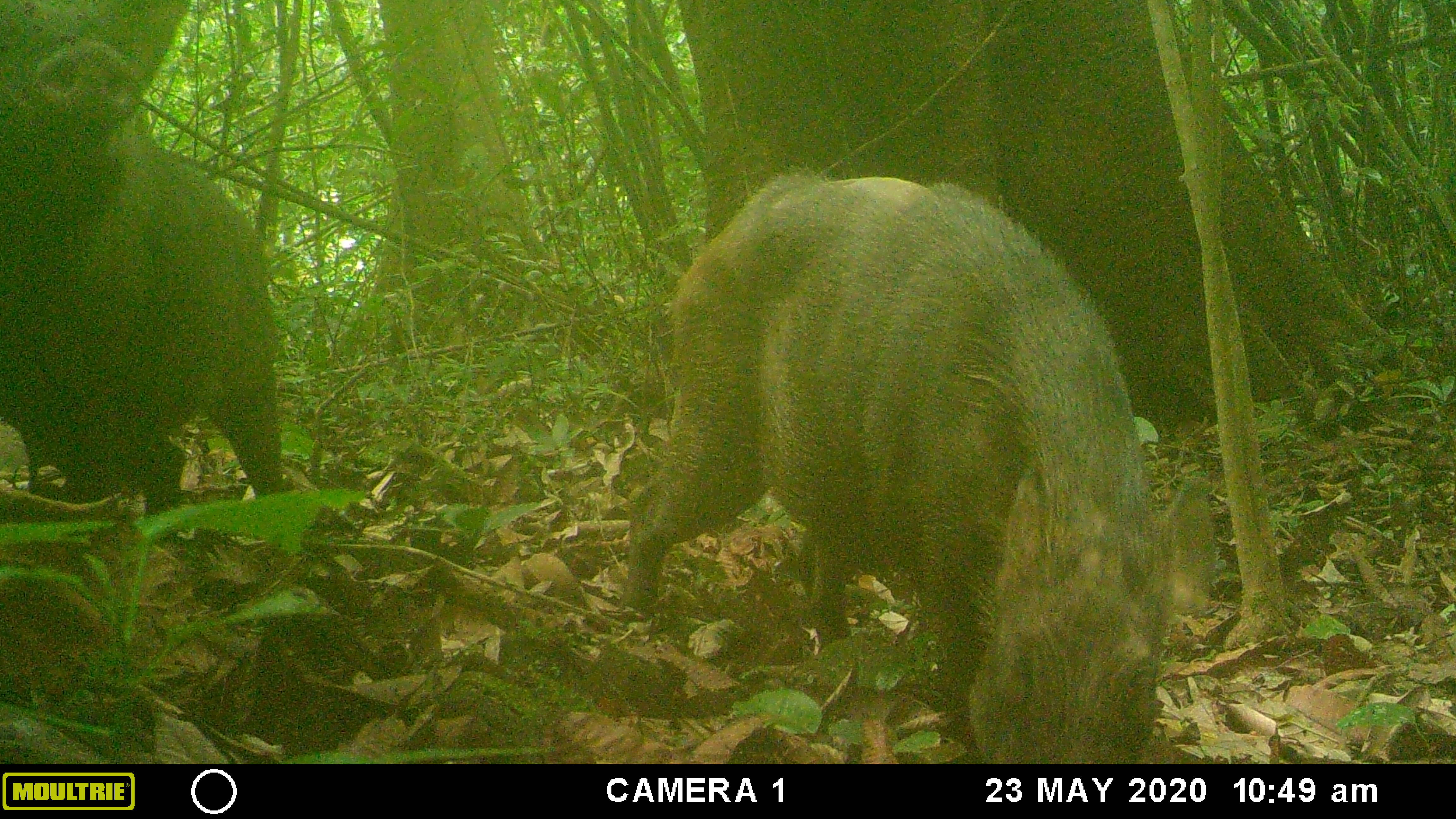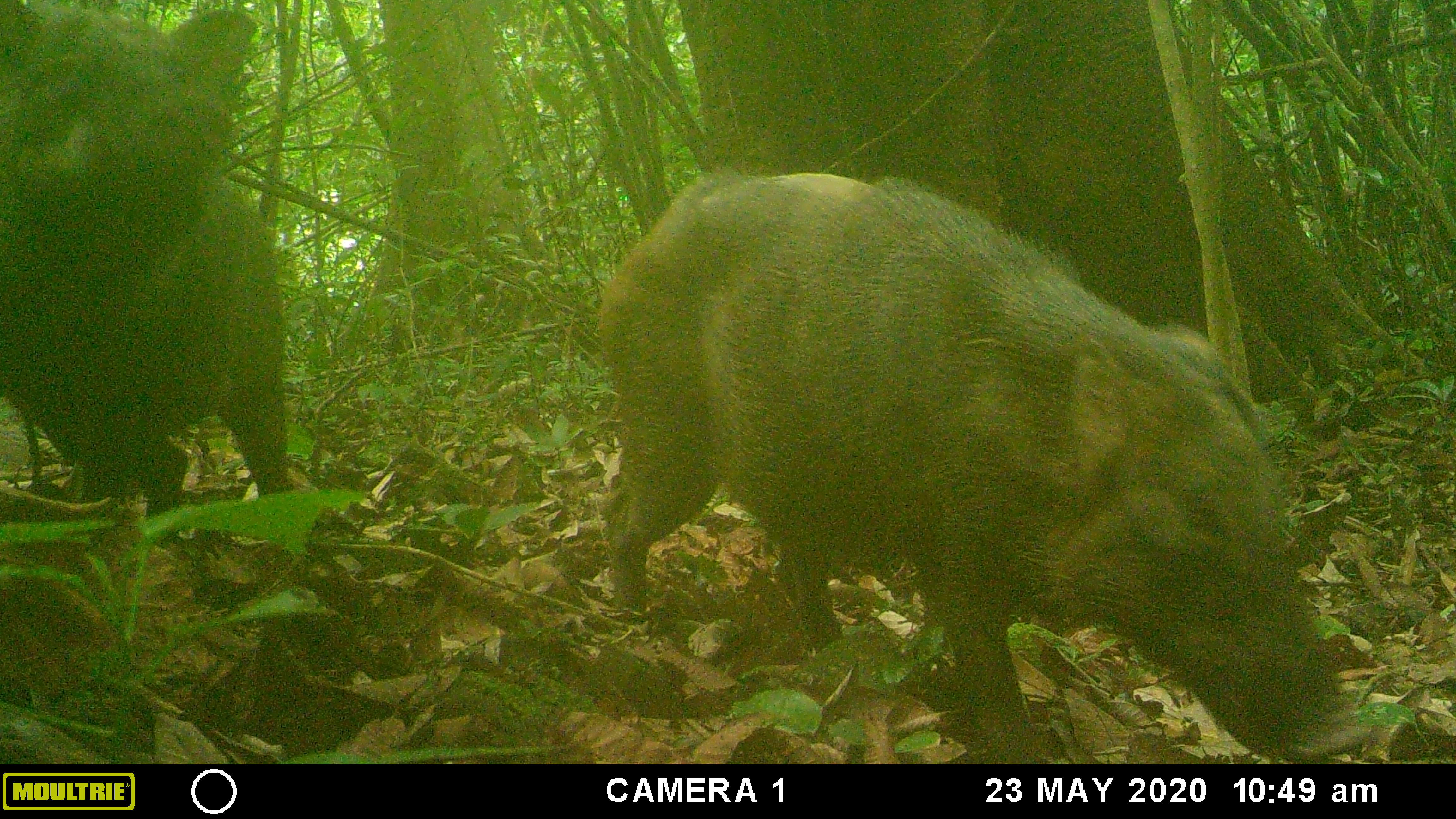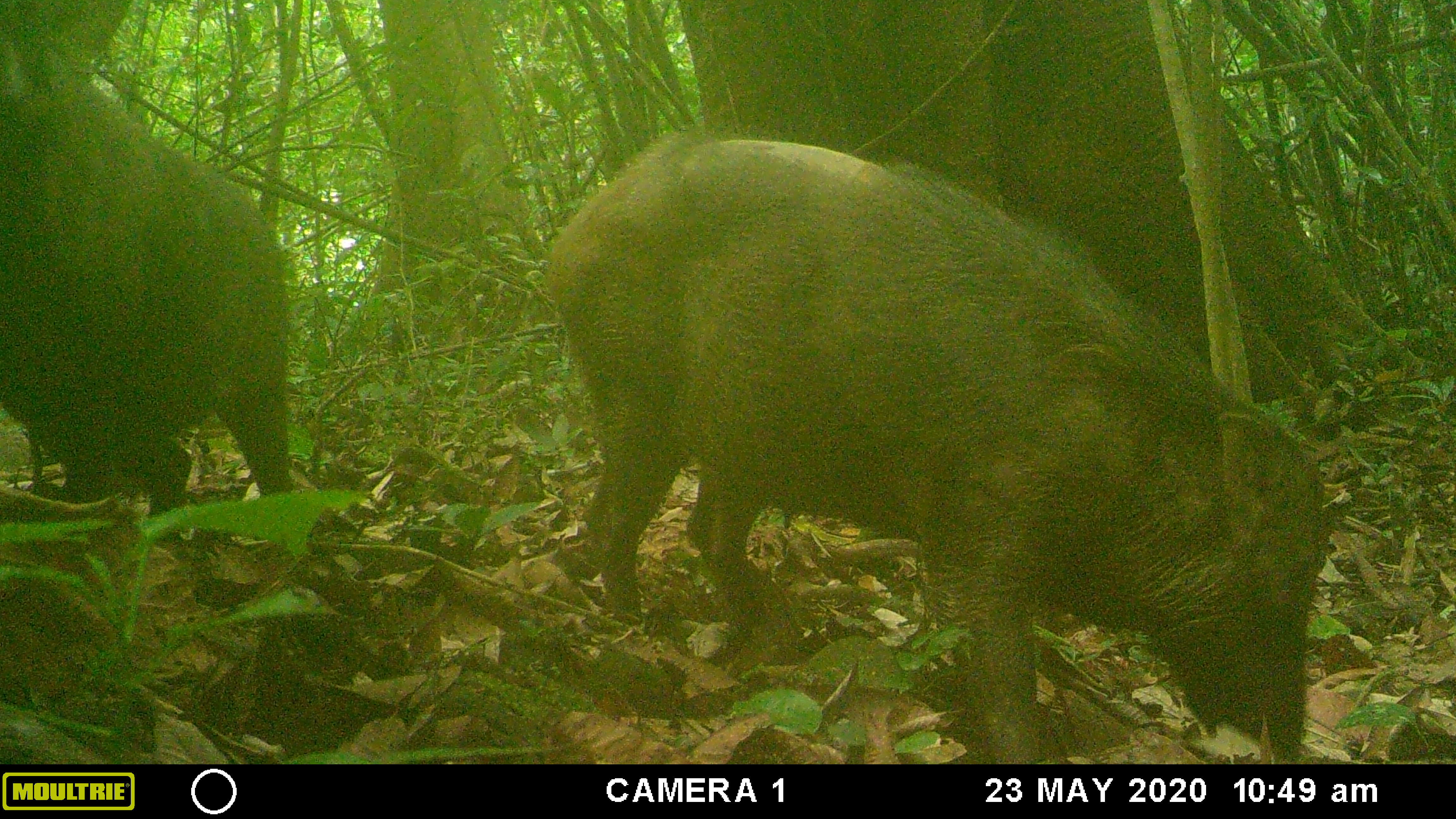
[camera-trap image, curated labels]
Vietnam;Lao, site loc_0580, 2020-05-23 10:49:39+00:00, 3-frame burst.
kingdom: Animalia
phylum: Chordata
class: Mammalia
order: Artiodactyla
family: Suidae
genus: Sus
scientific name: Sus scrofa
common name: eurasian wild pig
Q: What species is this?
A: Eurasian wild pig (Sus scrofa).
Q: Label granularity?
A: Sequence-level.